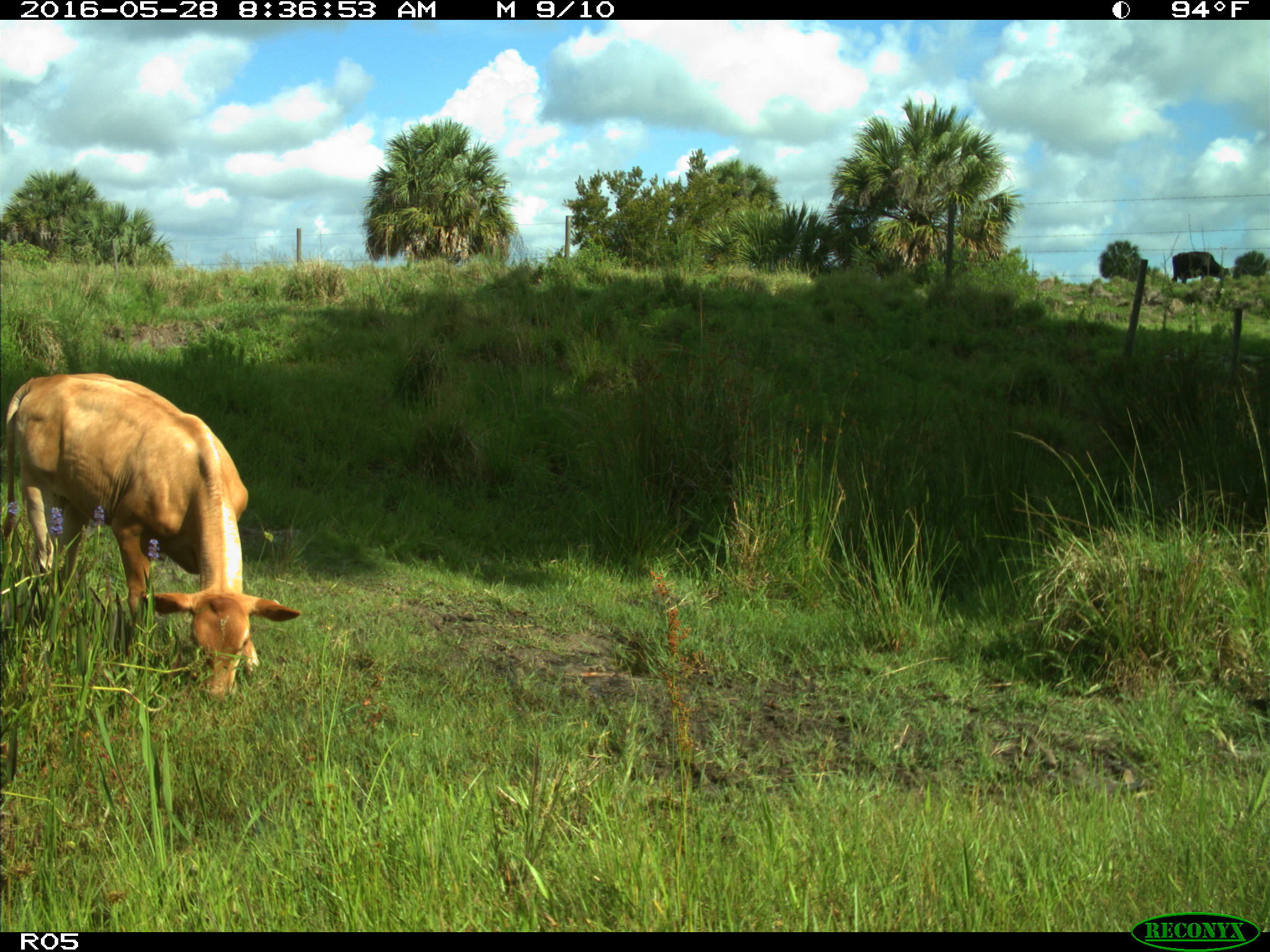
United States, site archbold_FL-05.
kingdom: Animalia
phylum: Chordata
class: Mammalia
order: Artiodactyla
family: Bovidae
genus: Bos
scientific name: Bos taurus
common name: domestic cow